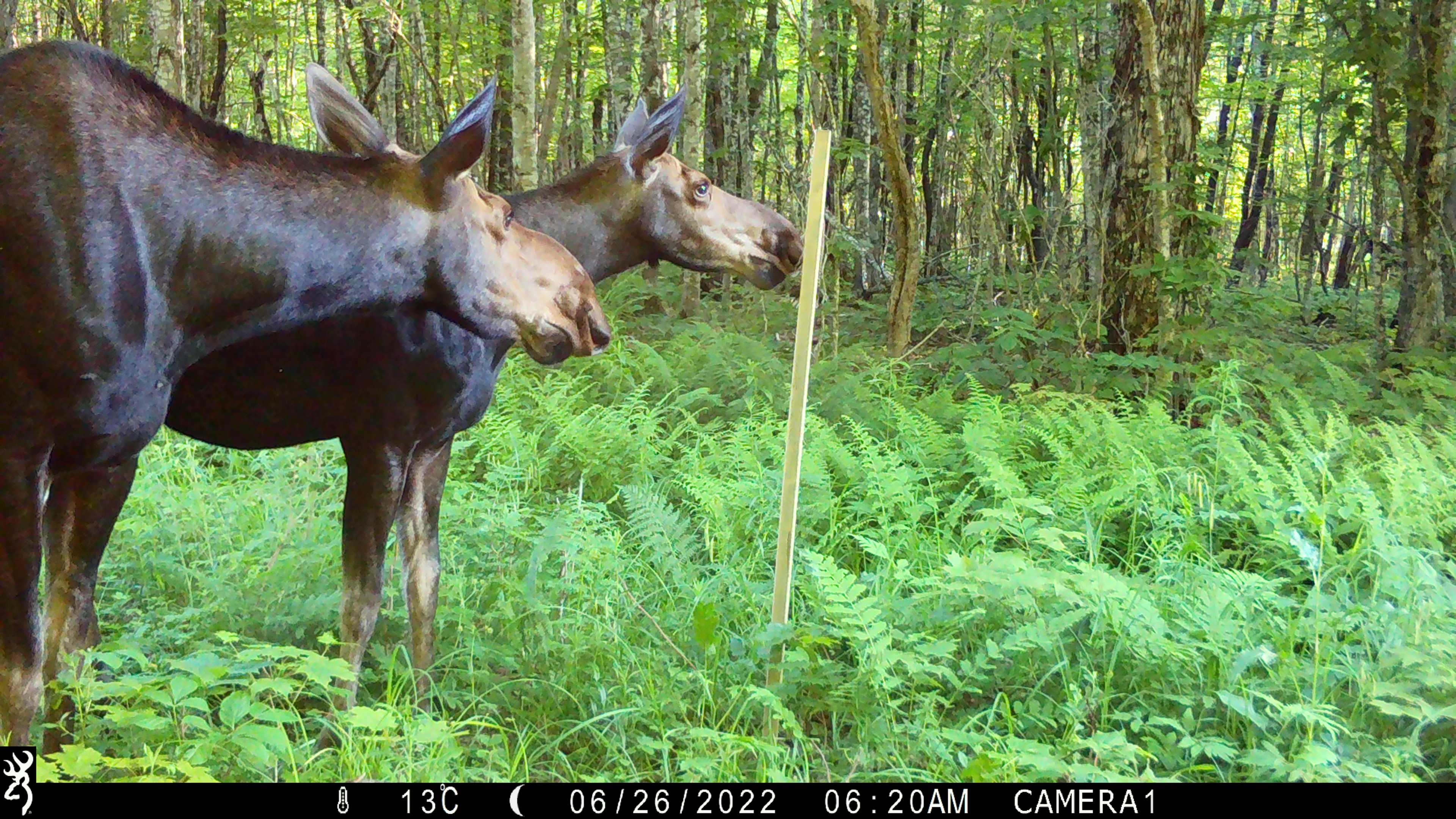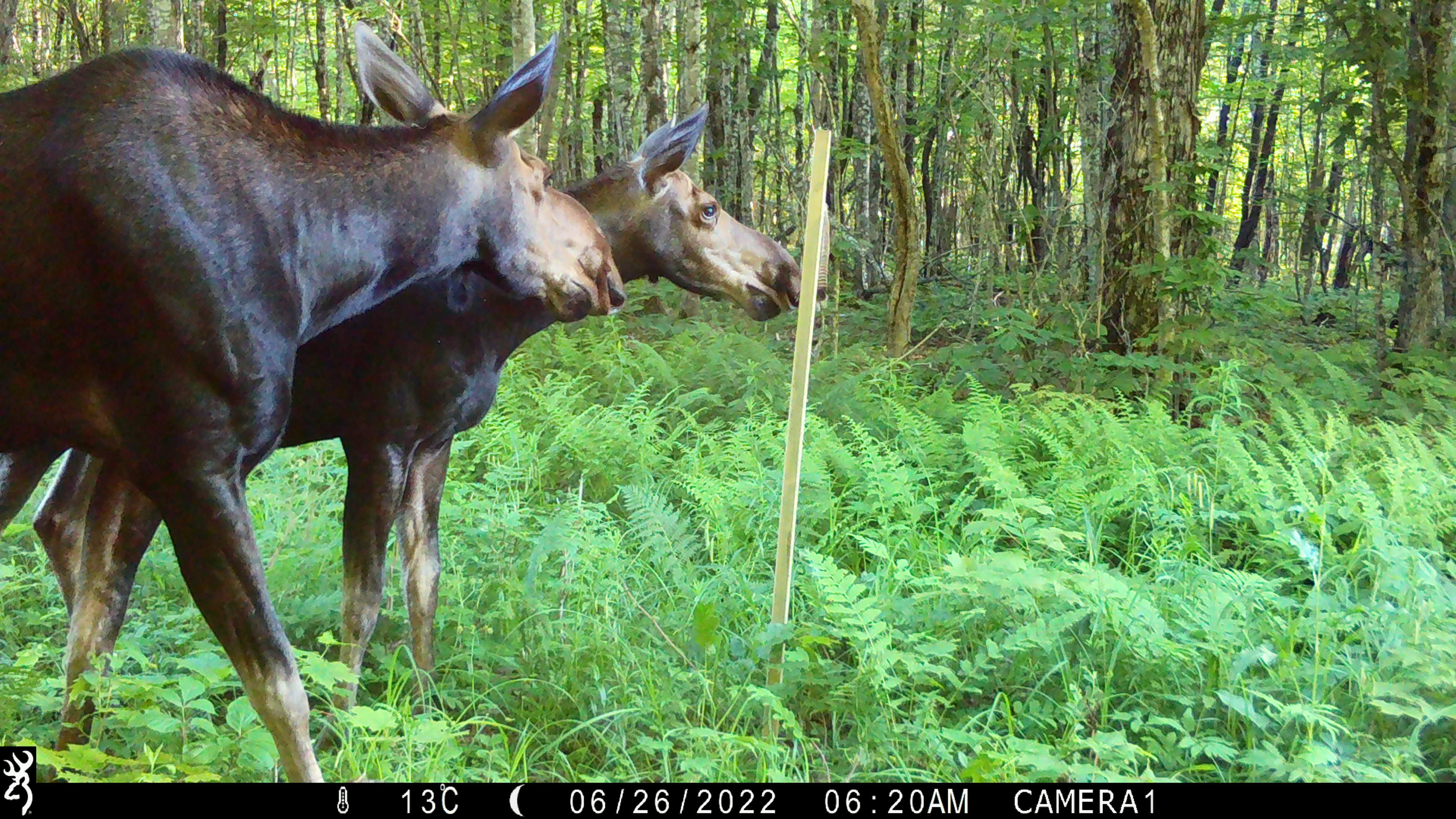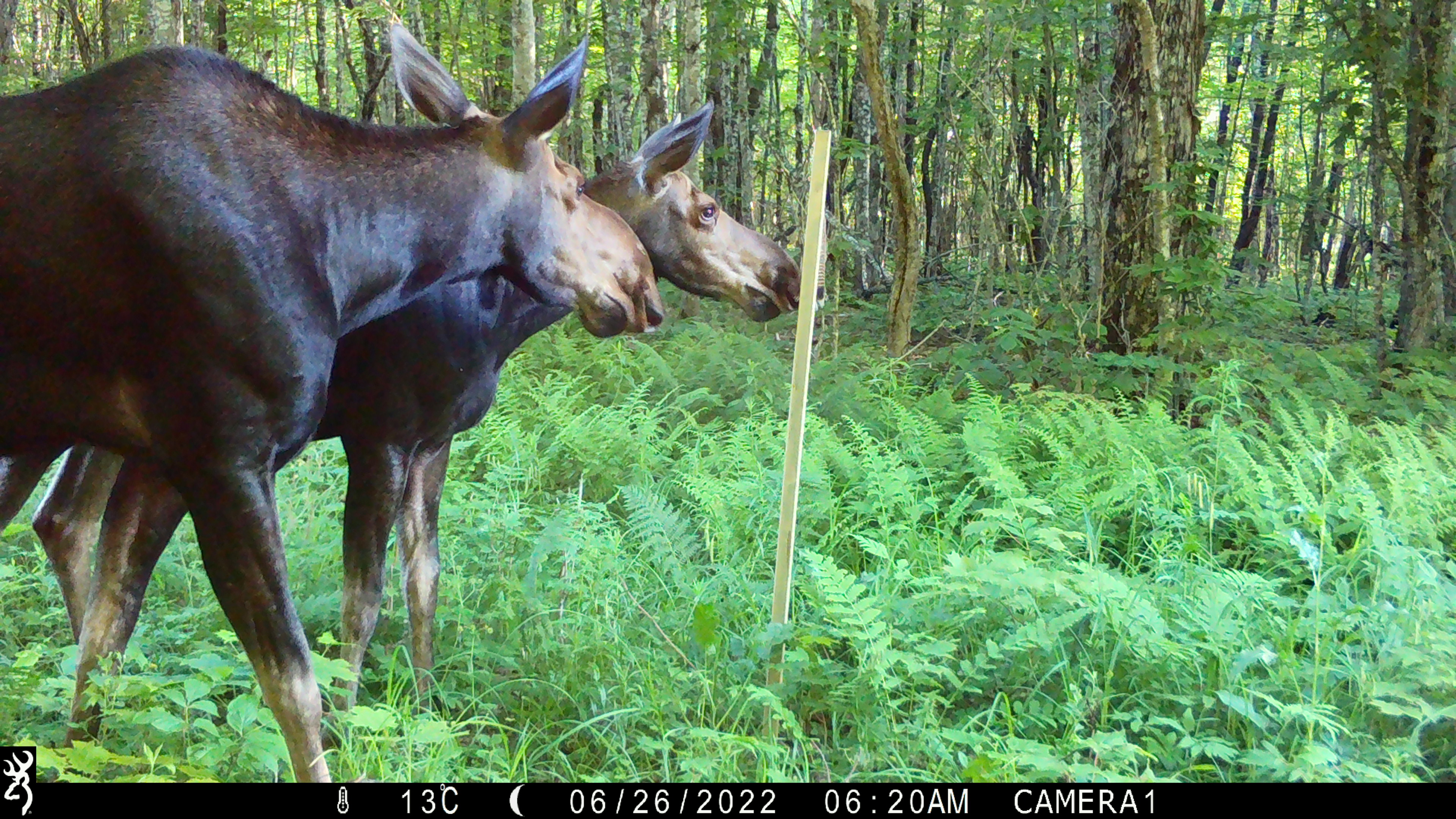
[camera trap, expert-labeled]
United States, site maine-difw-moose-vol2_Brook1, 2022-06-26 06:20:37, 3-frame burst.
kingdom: Animalia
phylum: Chordata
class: Mammalia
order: Artiodactyla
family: Cervidae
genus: Alces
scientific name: Alces alces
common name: moose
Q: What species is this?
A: Moose (Alces alces).